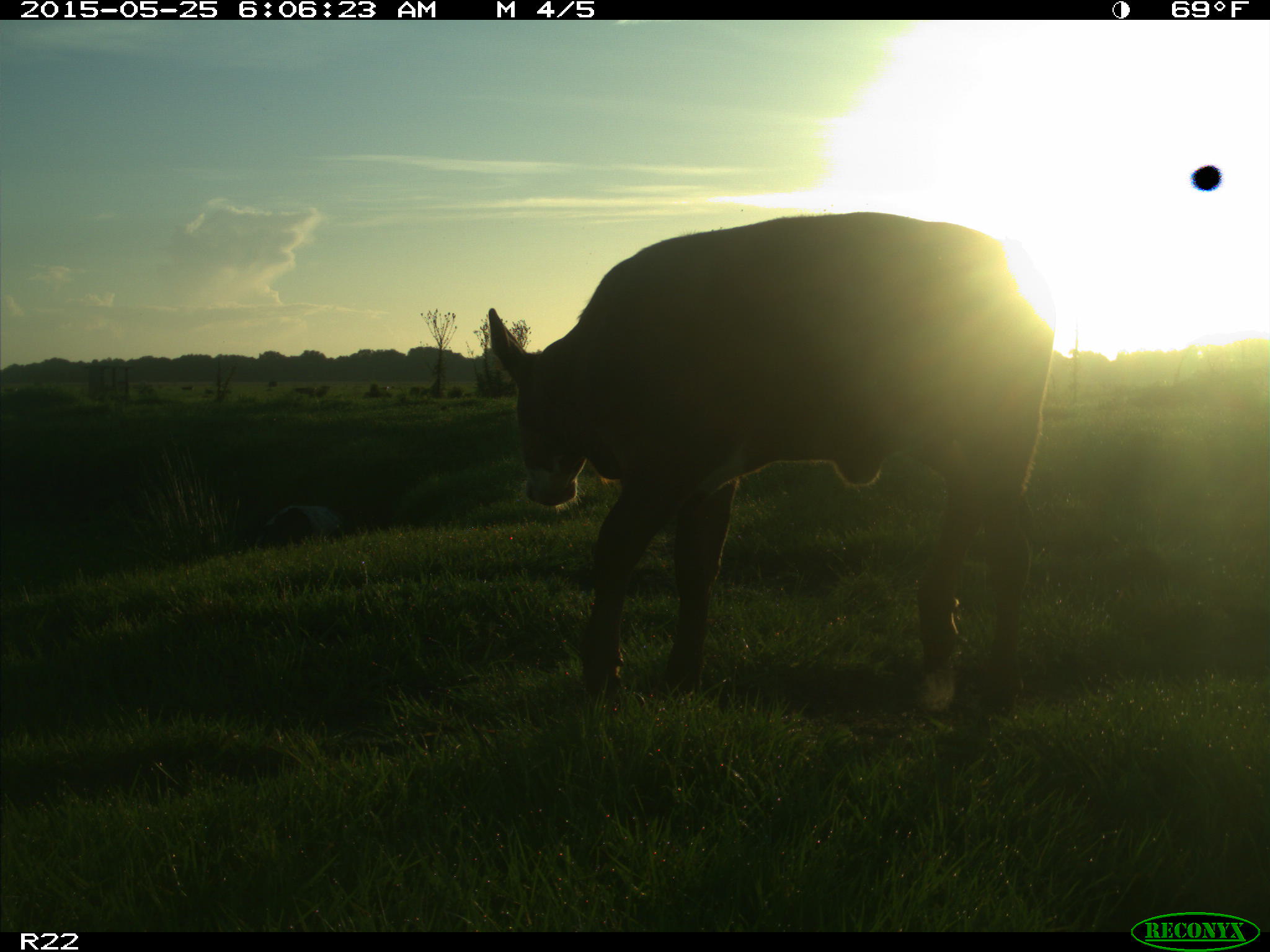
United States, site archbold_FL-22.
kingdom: Animalia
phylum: Chordata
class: Mammalia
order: Artiodactyla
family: Bovidae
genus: Bos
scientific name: Bos taurus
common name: domestic cow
Bos taurus (domestic cow).